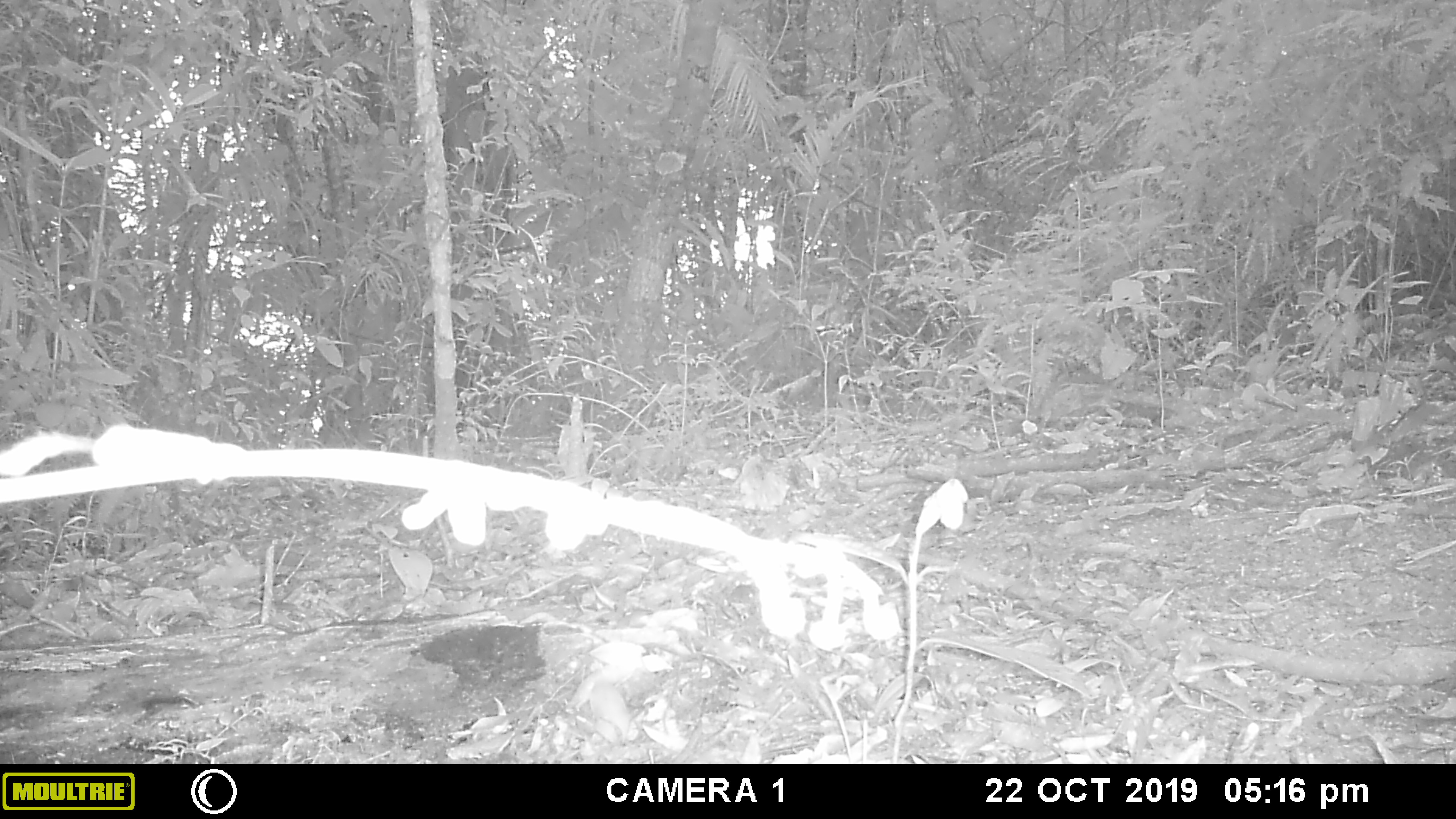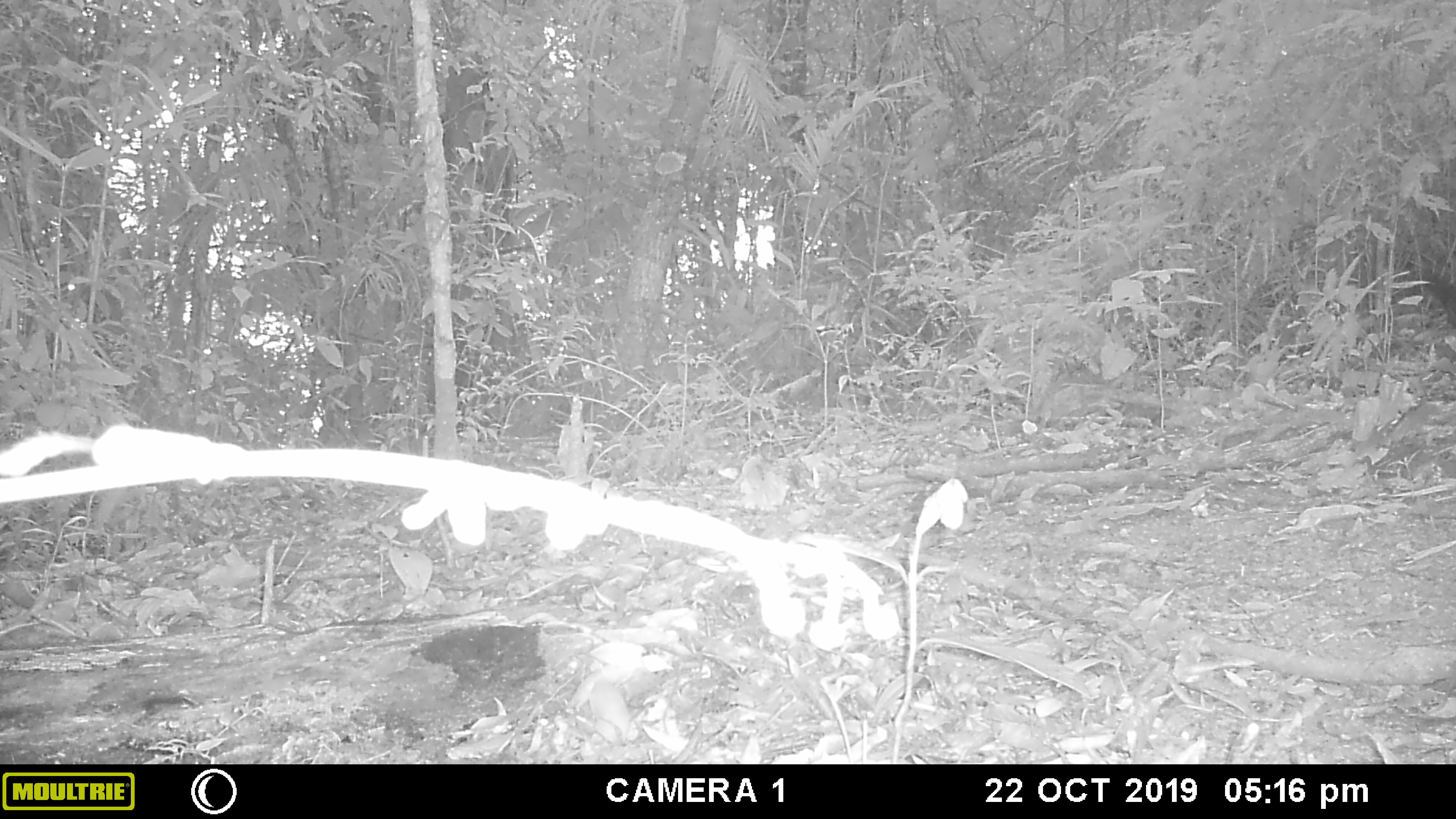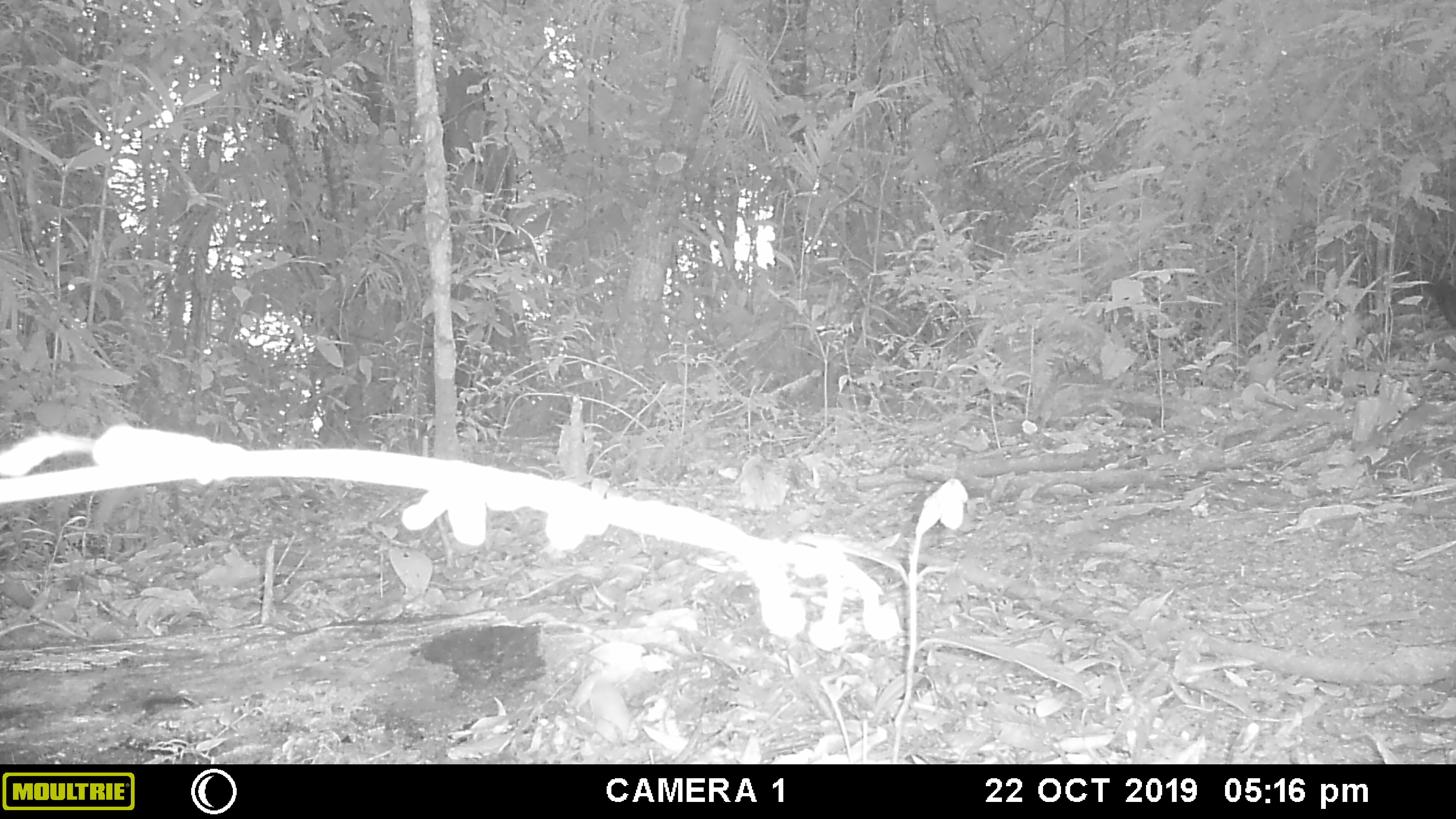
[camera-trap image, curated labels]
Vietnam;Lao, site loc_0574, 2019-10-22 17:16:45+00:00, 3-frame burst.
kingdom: Animalia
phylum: Chordata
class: Mammalia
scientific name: Mammalia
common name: mammal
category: unidentified small mammal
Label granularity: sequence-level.